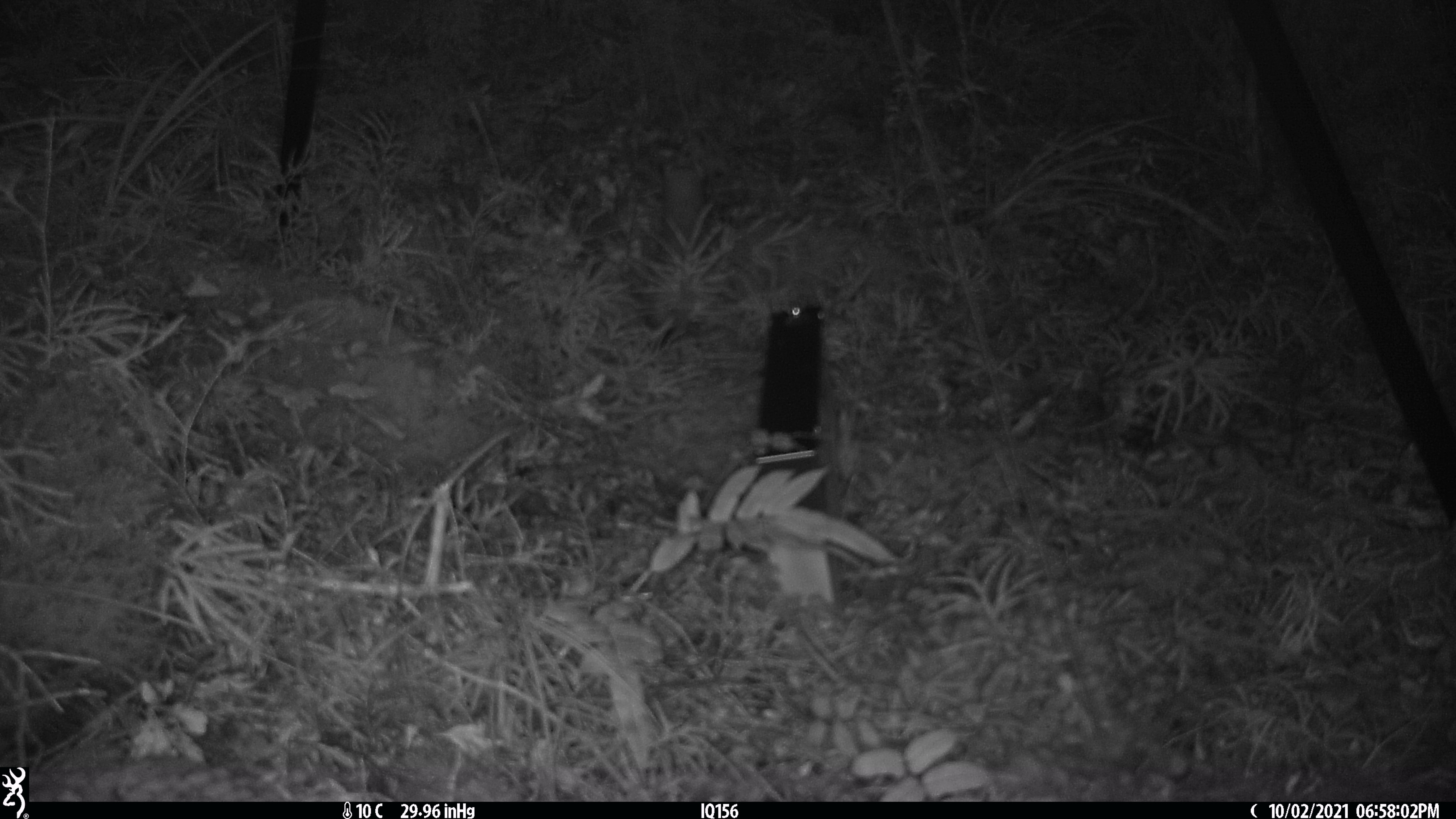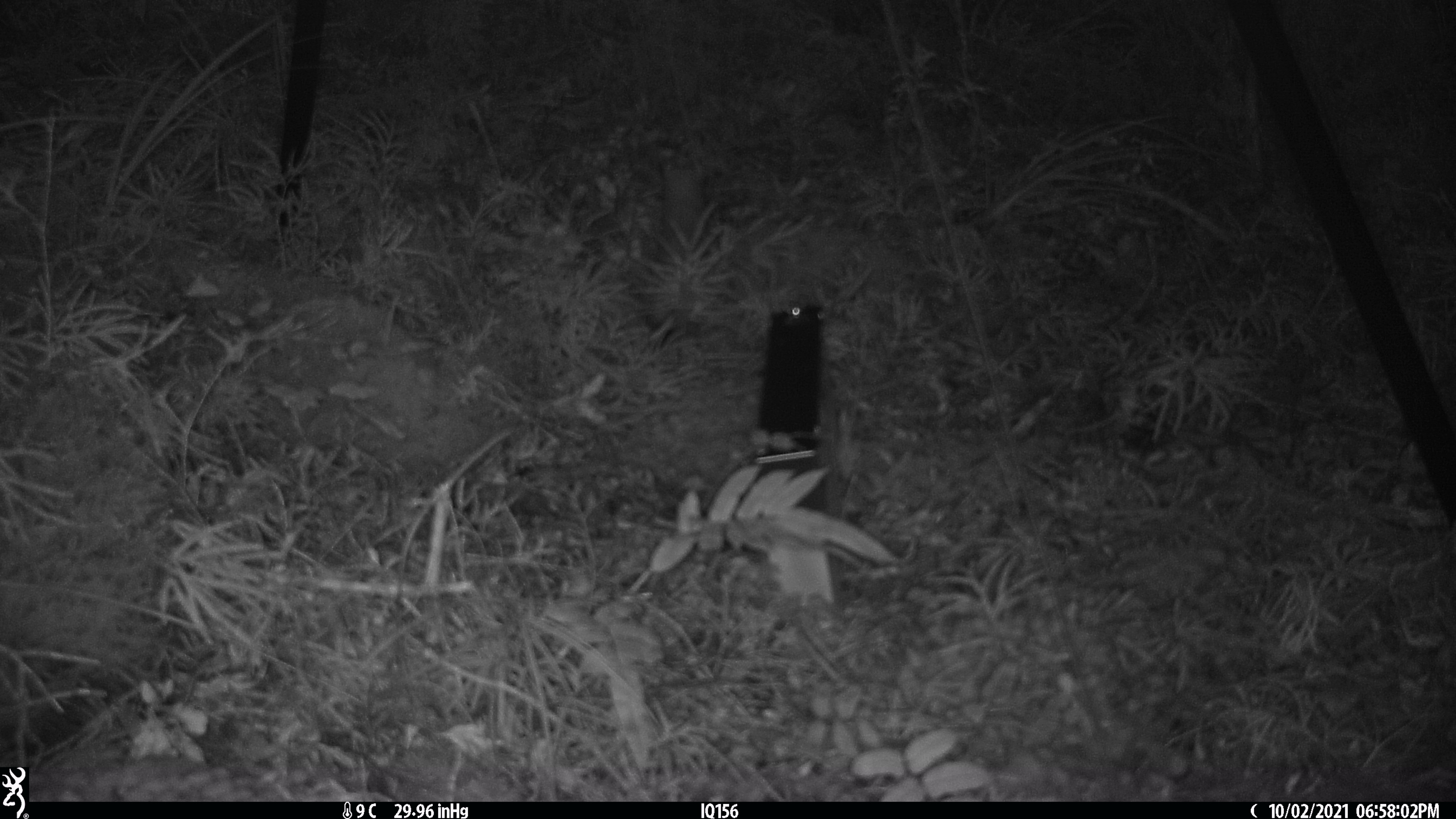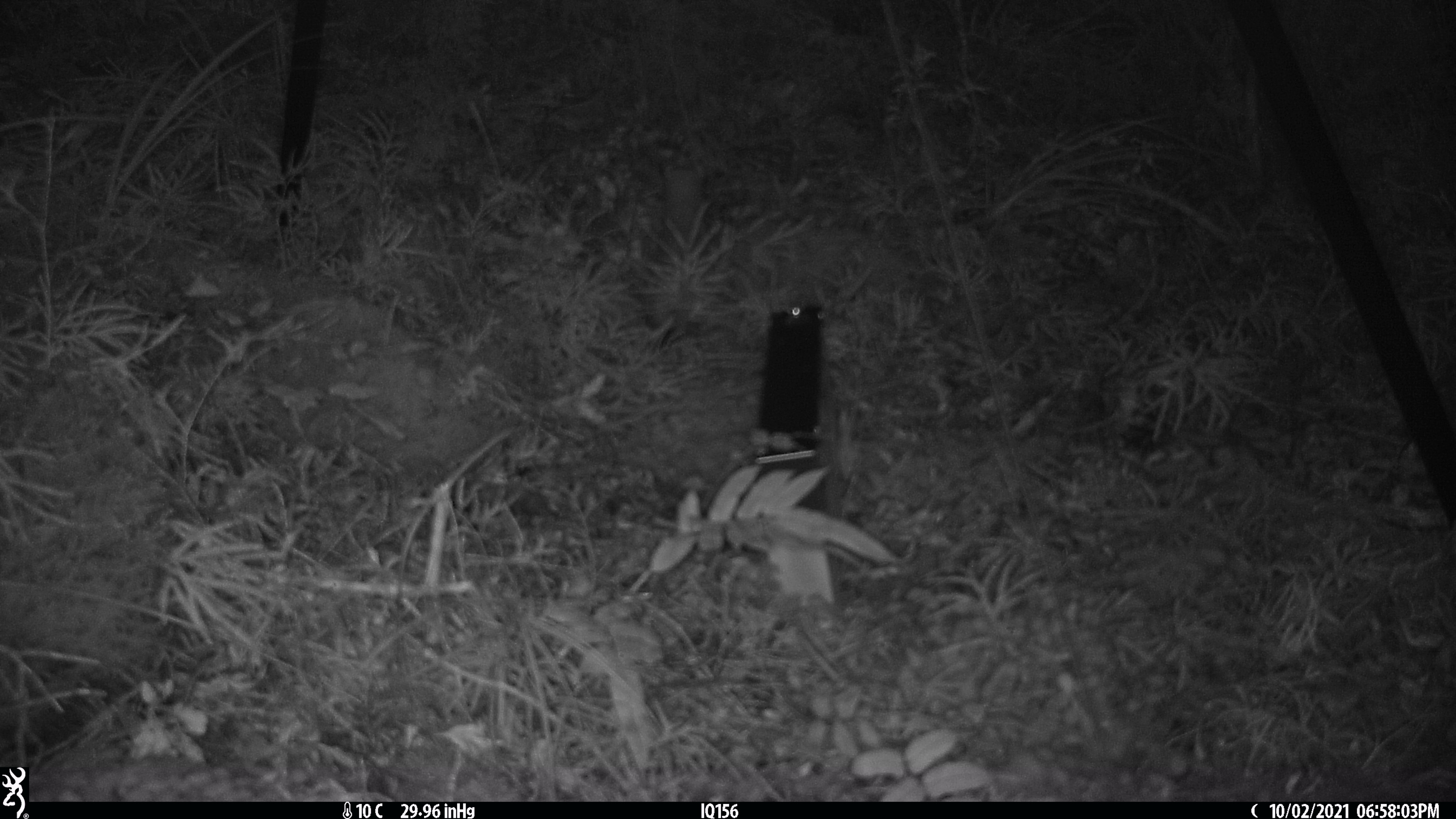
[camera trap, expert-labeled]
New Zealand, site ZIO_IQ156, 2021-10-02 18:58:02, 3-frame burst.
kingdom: Animalia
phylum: Chordata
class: Mammalia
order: Carnivora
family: Mustelidae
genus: Mustela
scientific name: Mustela erminea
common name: stoat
Stoat (Mustela erminea).